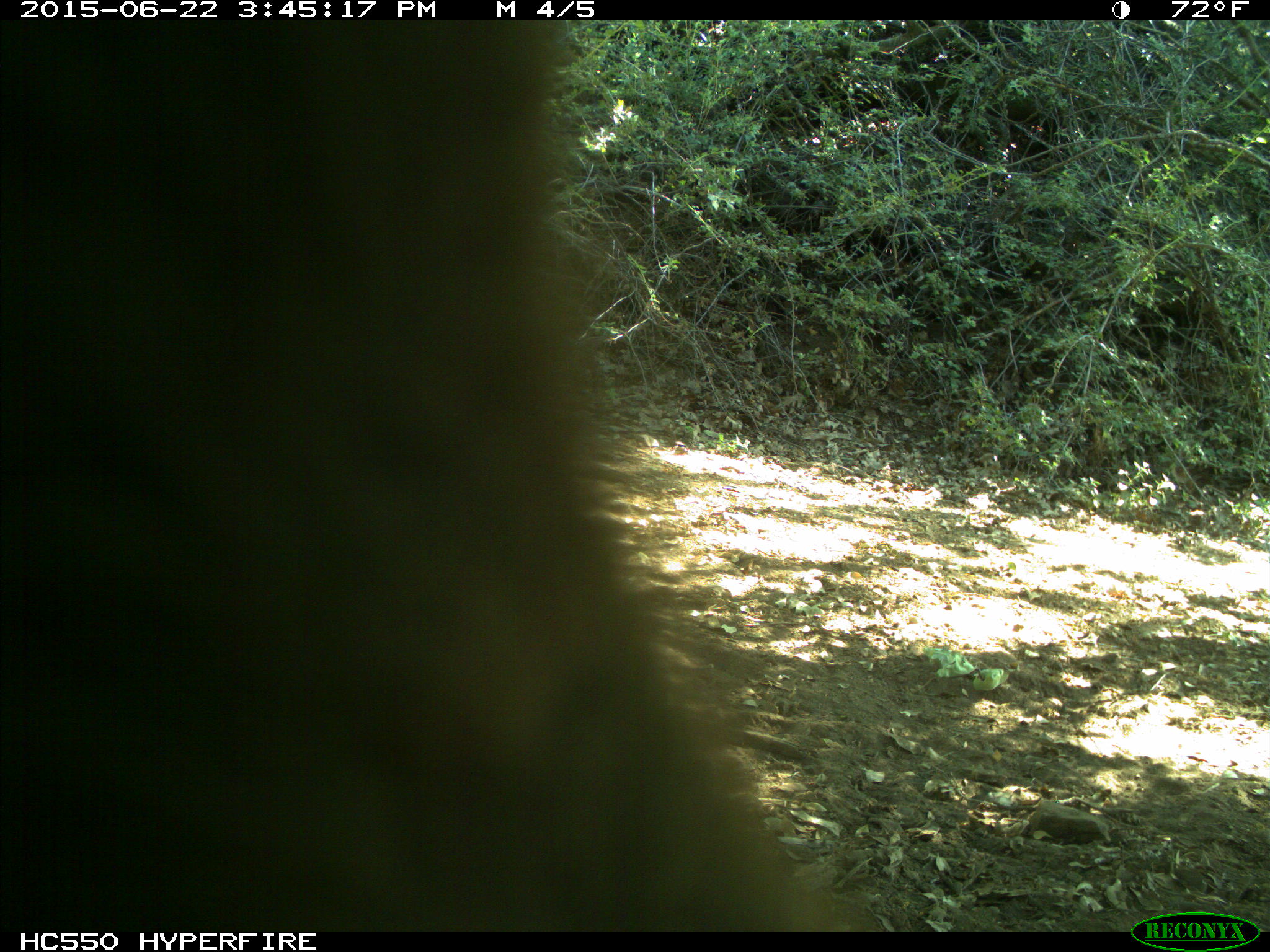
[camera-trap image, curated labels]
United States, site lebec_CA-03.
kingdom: Animalia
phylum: Chordata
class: Mammalia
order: Carnivora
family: Ursidae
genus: Ursus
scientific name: Ursus americanus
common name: american black bear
Ursus americanus (american black bear).